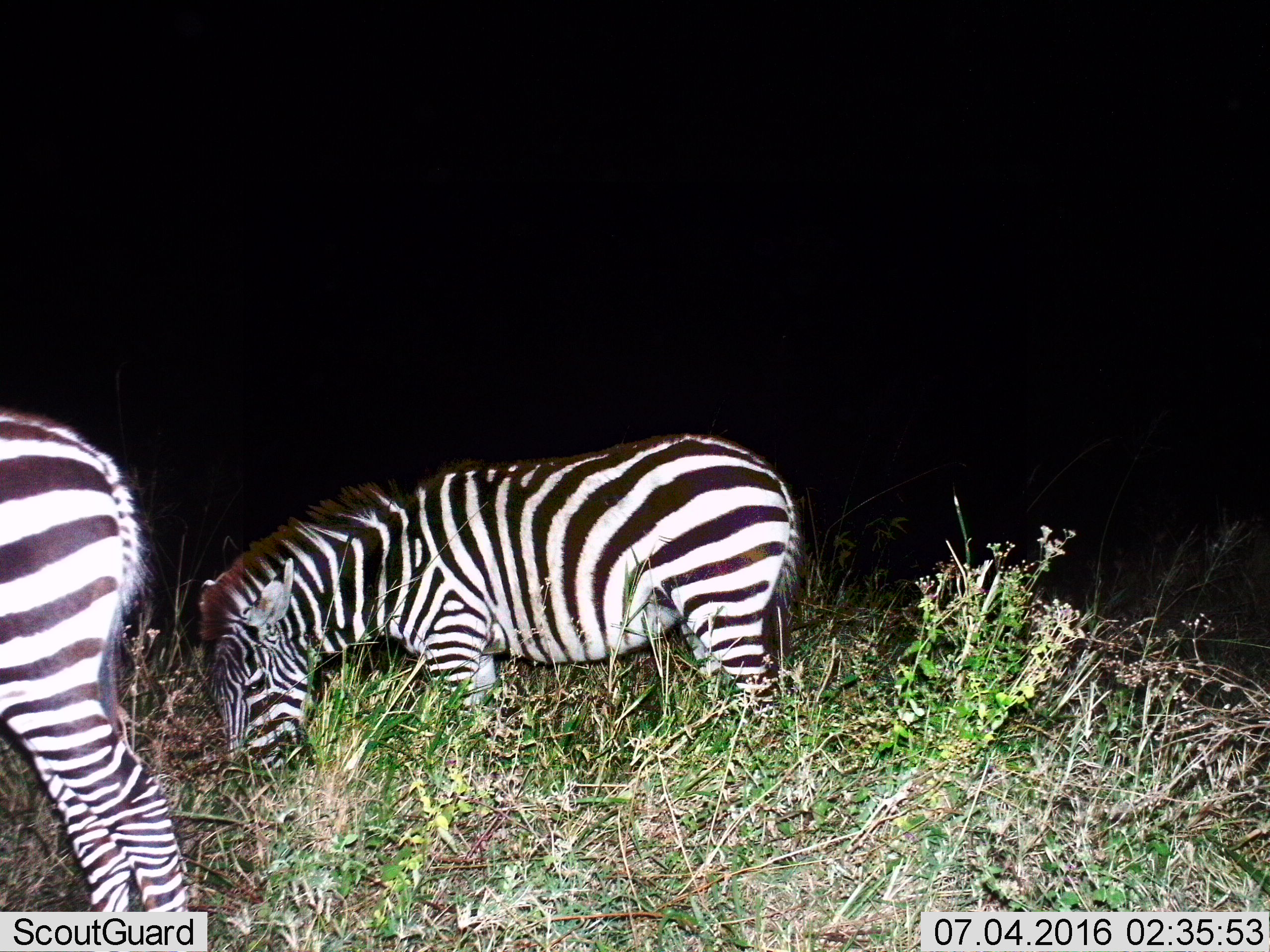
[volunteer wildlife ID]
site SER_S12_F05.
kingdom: Animalia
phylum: Chordata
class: Mammalia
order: Perissodactyla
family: Equidae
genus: Equus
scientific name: Equus quagga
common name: plains zebra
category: zebraplains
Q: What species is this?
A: Zebraplains (plains zebra) (Equus quagga).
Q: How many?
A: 2.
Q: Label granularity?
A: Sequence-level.